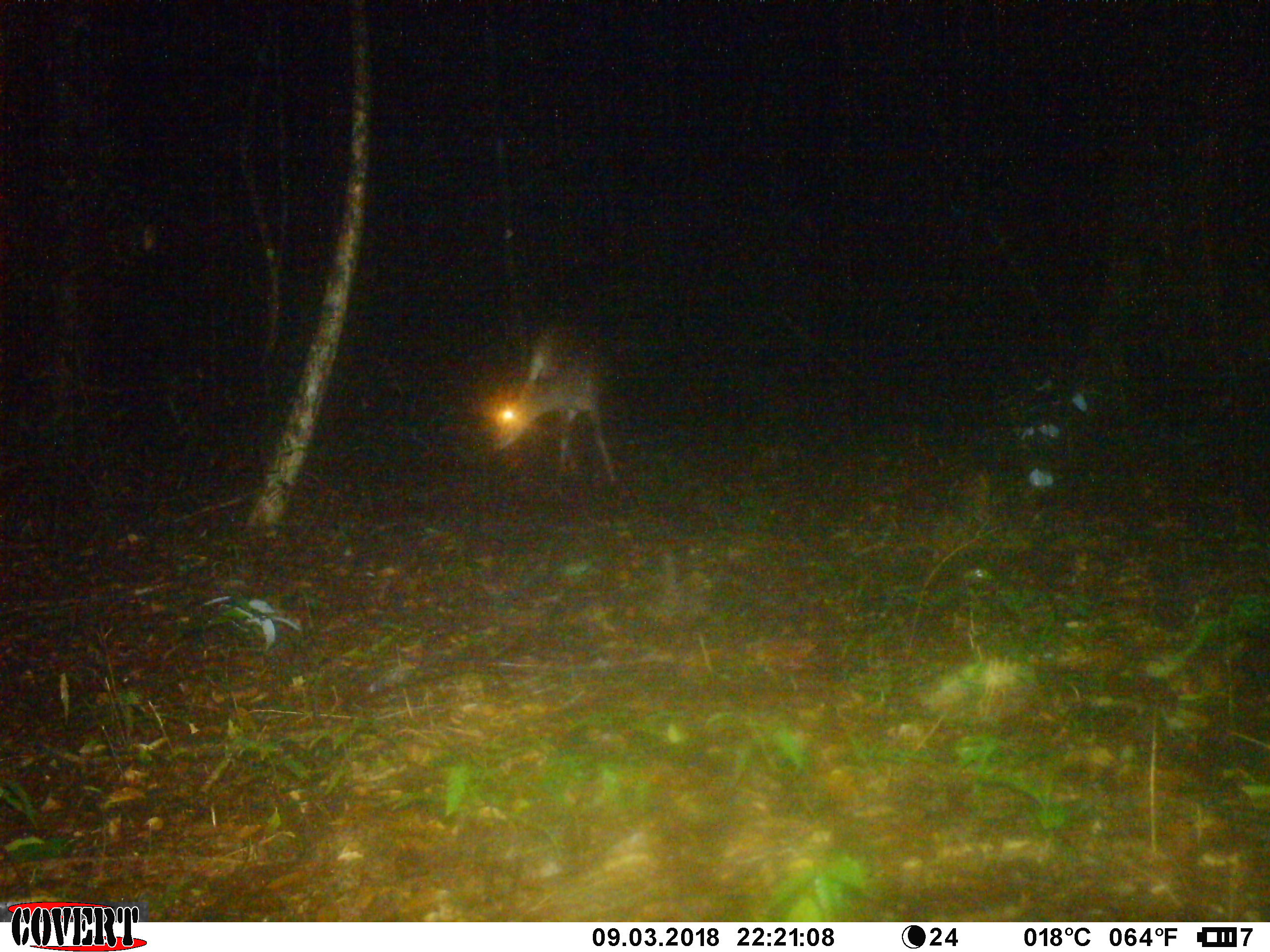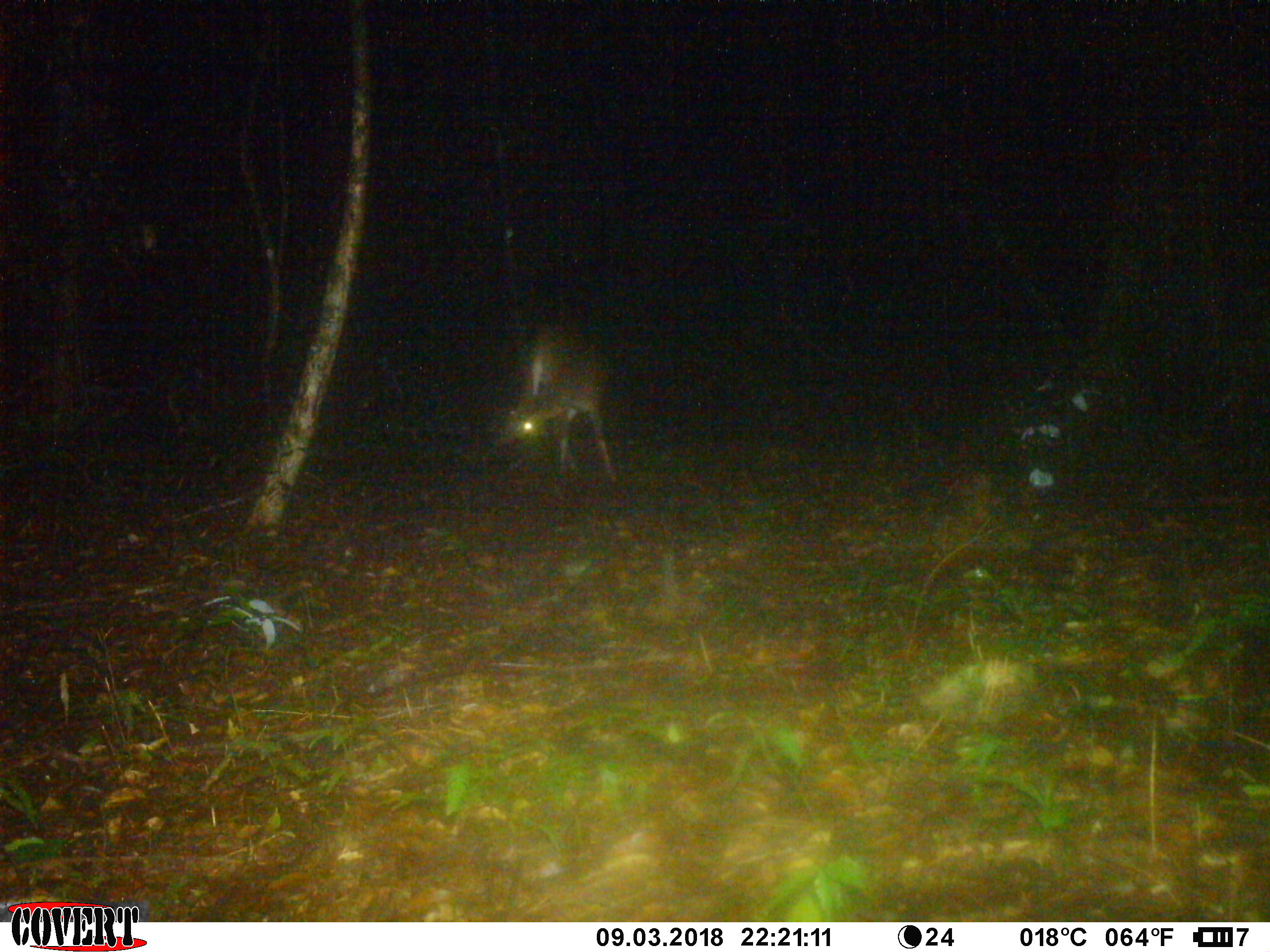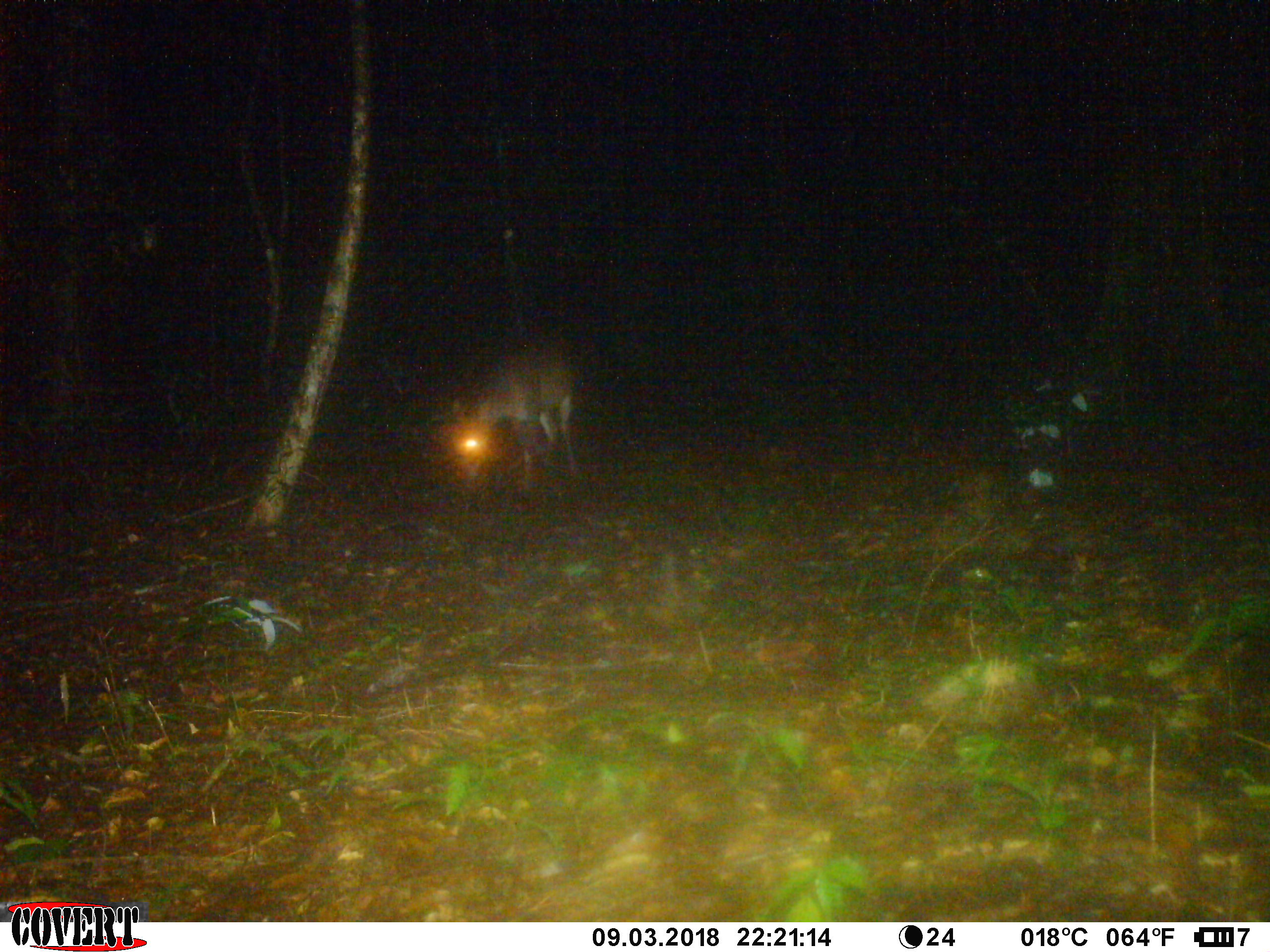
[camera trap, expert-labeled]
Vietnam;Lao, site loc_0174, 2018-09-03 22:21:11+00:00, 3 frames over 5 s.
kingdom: Animalia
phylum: Chordata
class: Mammalia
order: Artiodactyla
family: Cervidae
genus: Muntiacus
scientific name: Muntiacus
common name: muntjacs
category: unidentified muntjac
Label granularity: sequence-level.